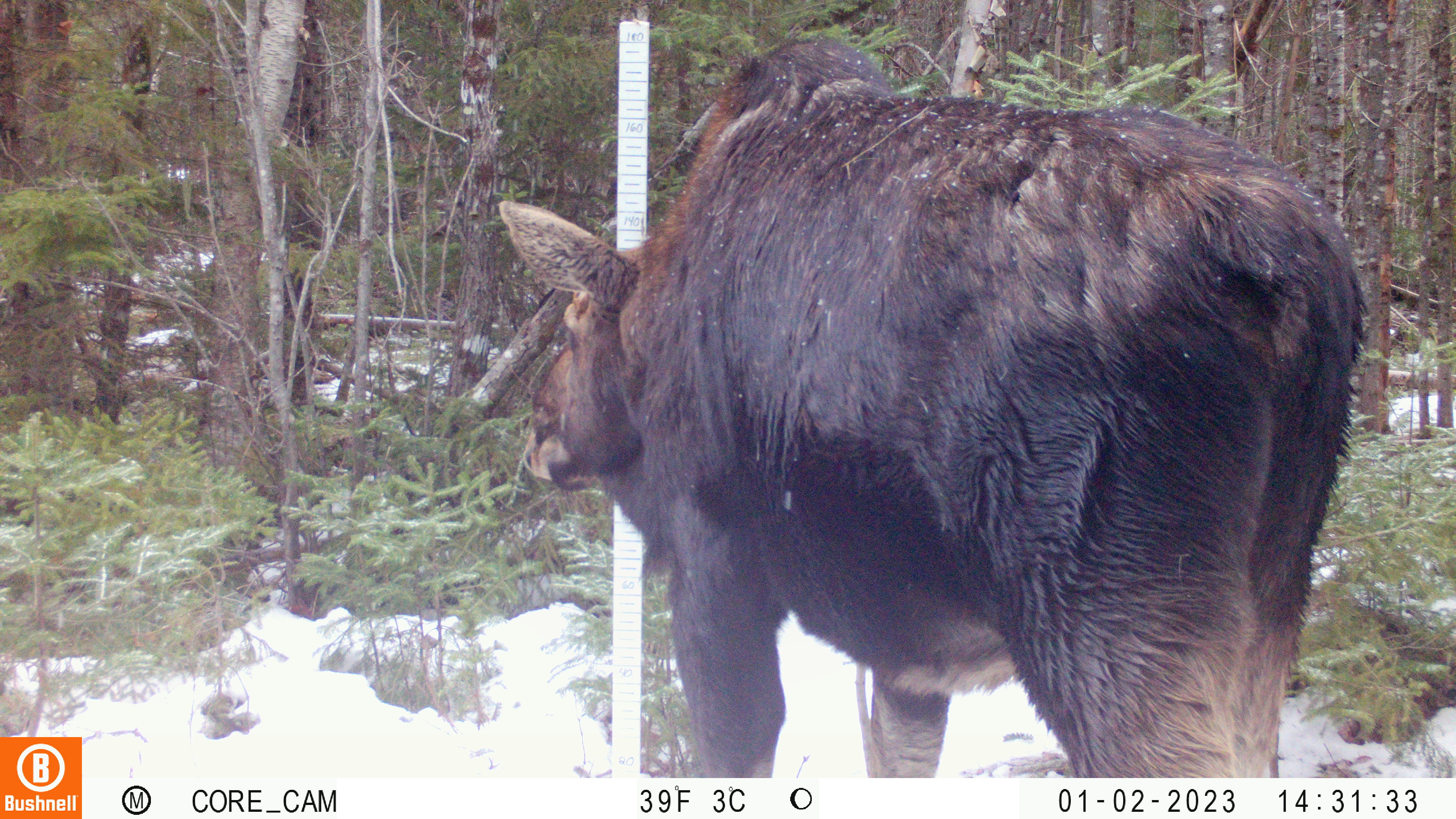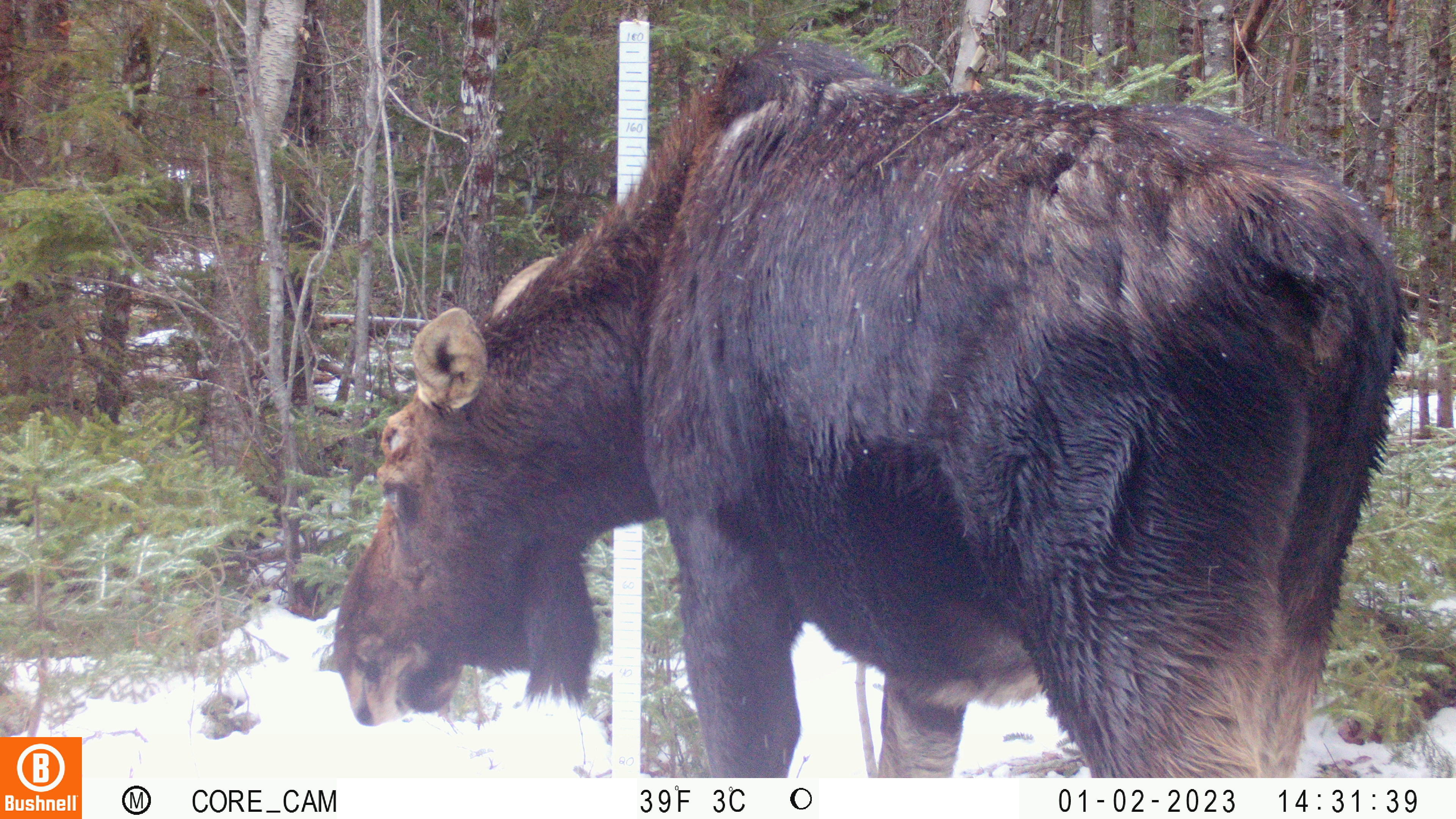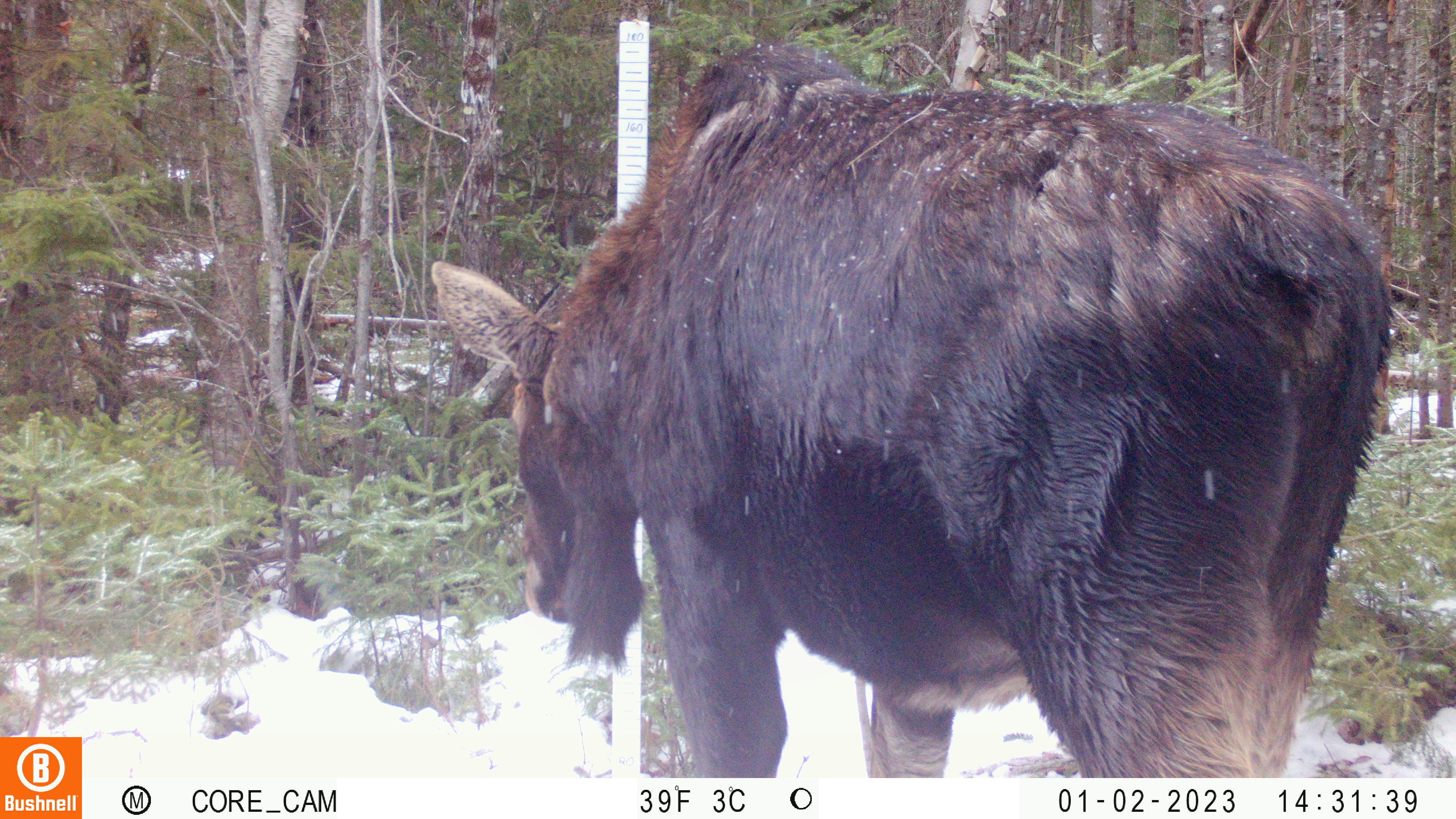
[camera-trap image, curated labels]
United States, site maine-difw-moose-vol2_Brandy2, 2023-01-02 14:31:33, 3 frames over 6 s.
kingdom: Animalia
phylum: Chordata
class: Mammalia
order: Artiodactyla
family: Cervidae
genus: Alces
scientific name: Alces alces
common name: moose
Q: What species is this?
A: Moose (Alces alces).